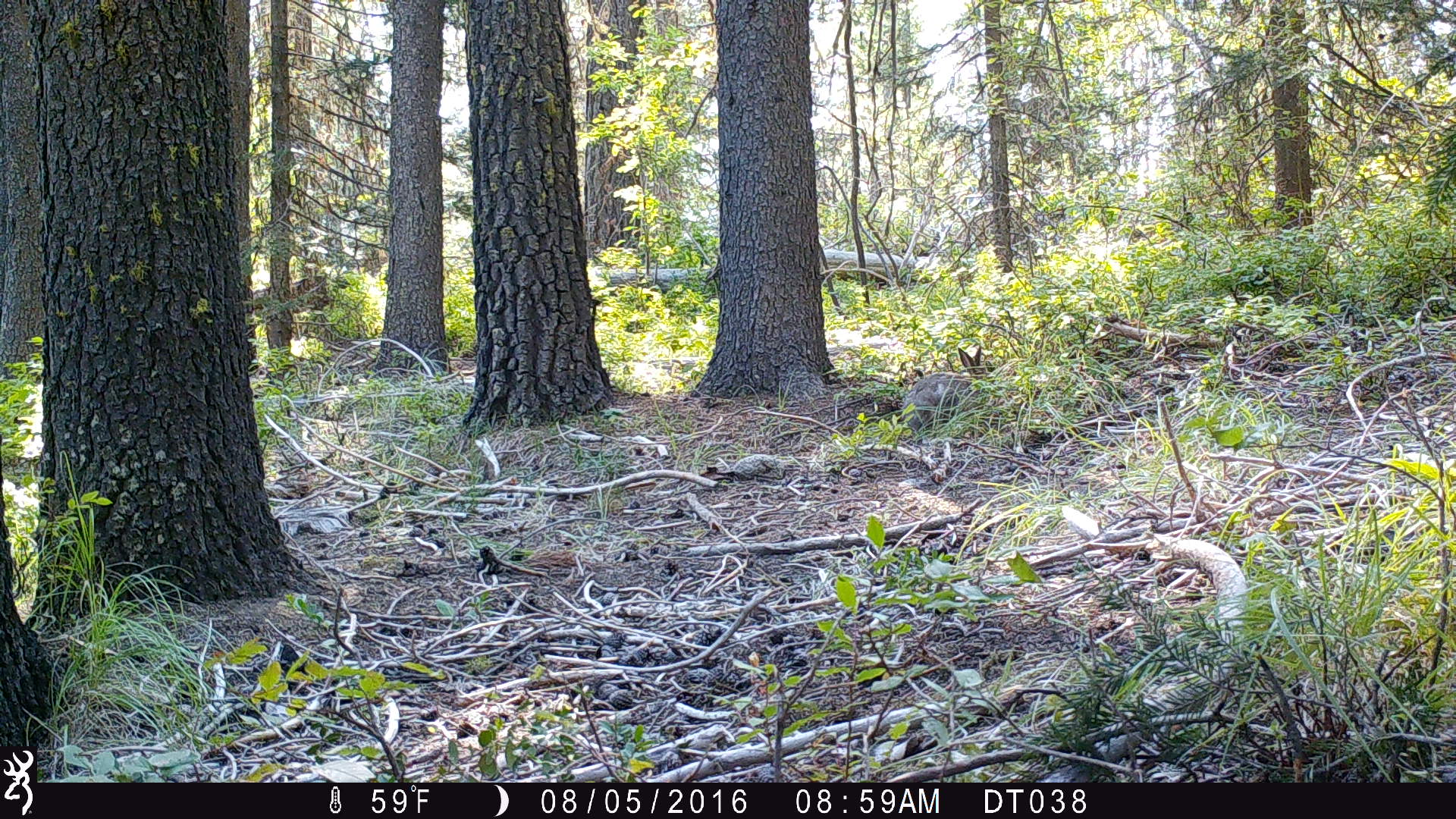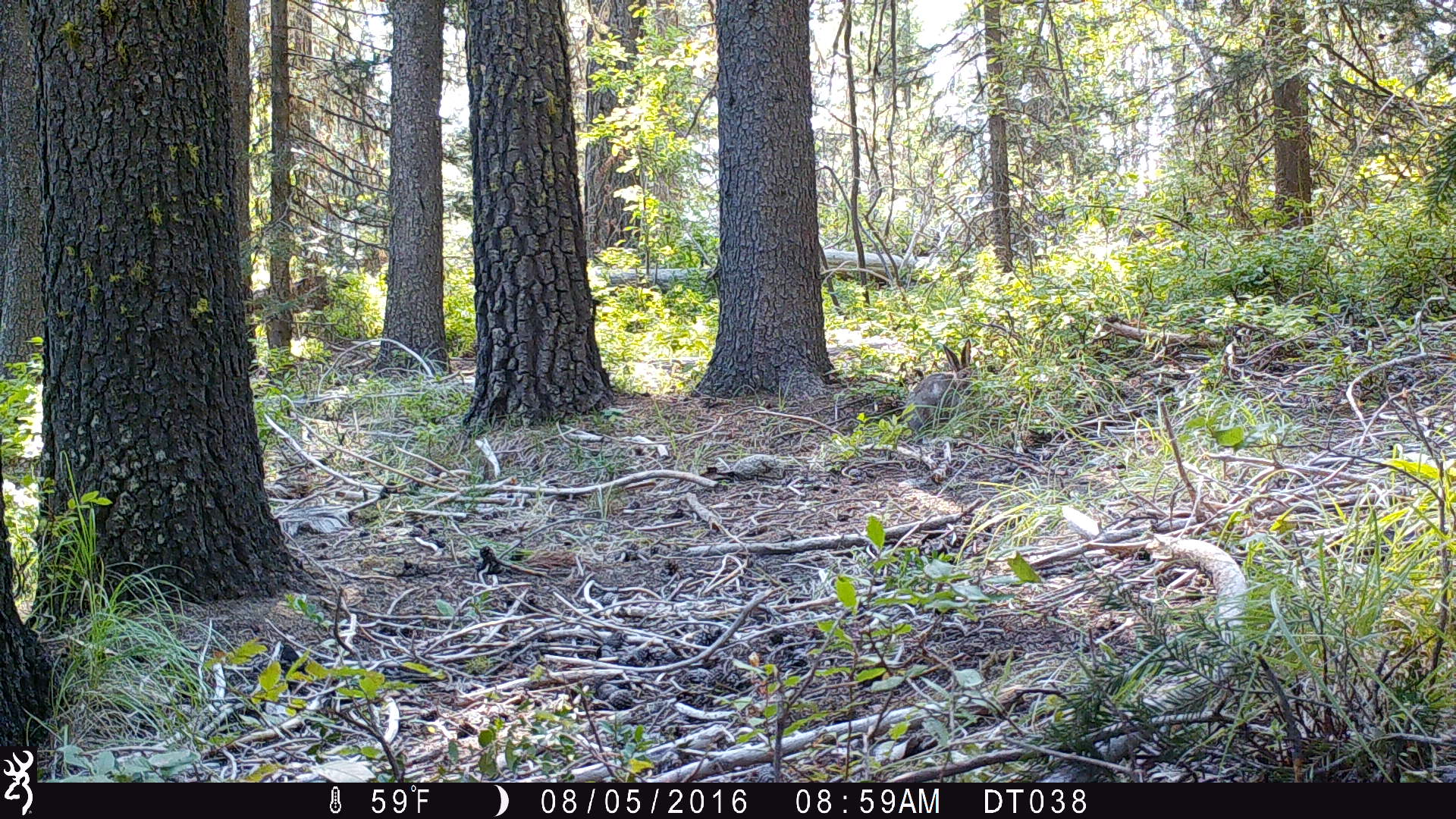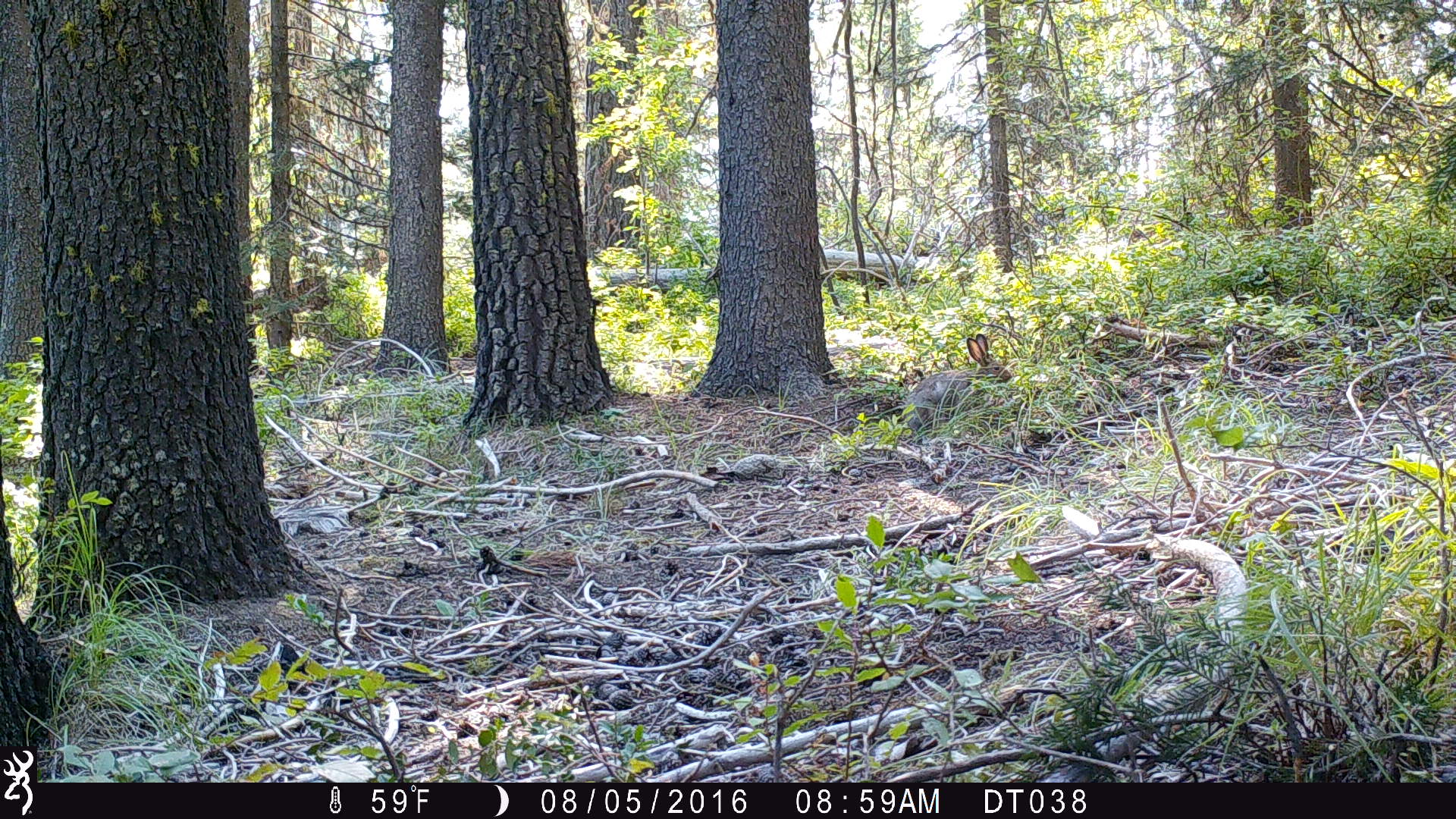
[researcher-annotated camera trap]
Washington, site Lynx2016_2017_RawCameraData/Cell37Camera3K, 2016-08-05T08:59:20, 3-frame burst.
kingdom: Animalia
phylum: Chordata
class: Mammalia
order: Lagomorpha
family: Leporidae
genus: Lepus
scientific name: Lepus americanus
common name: snowshoe hare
Lepus americanus (snowshoe hare). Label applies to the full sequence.